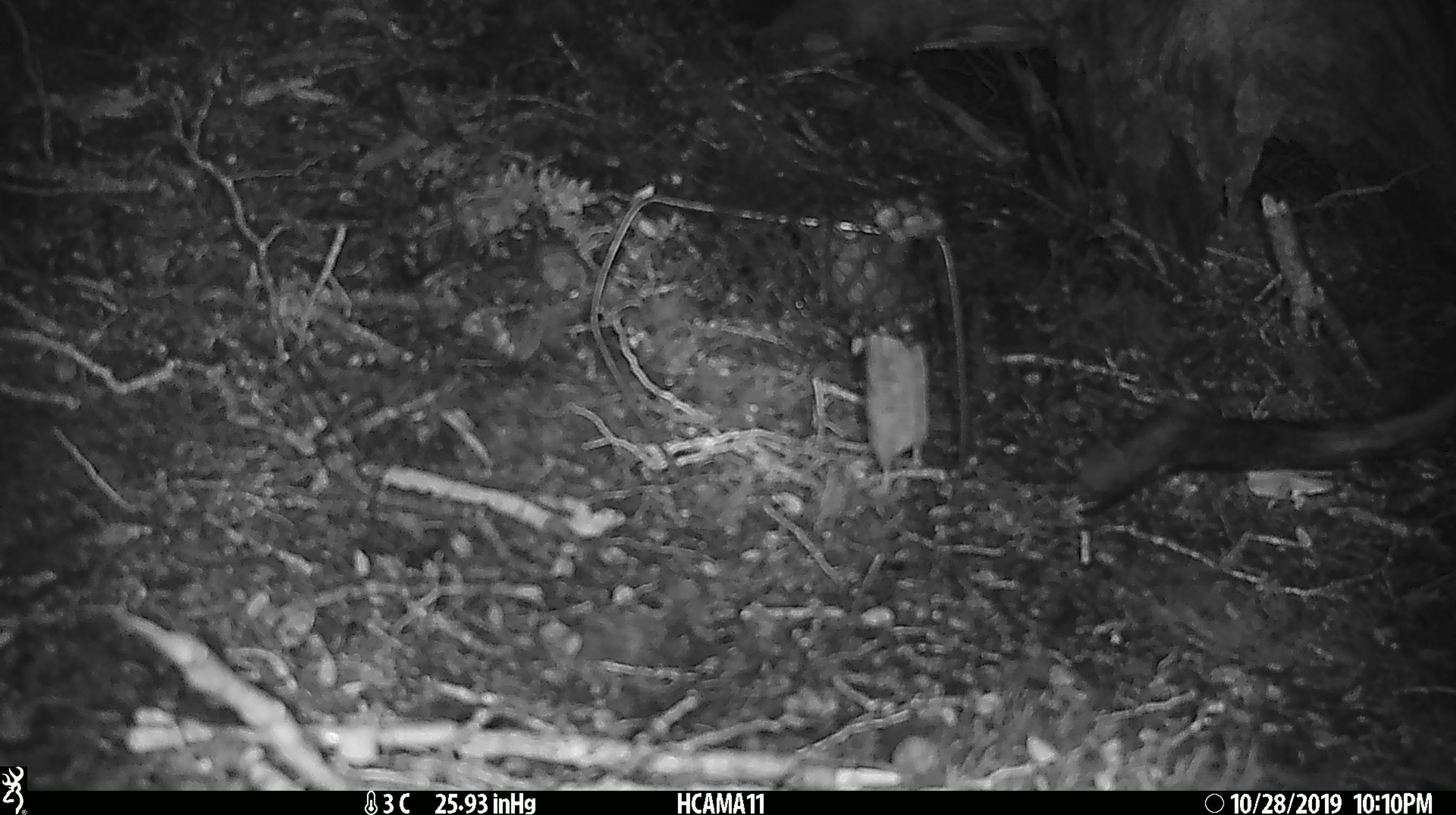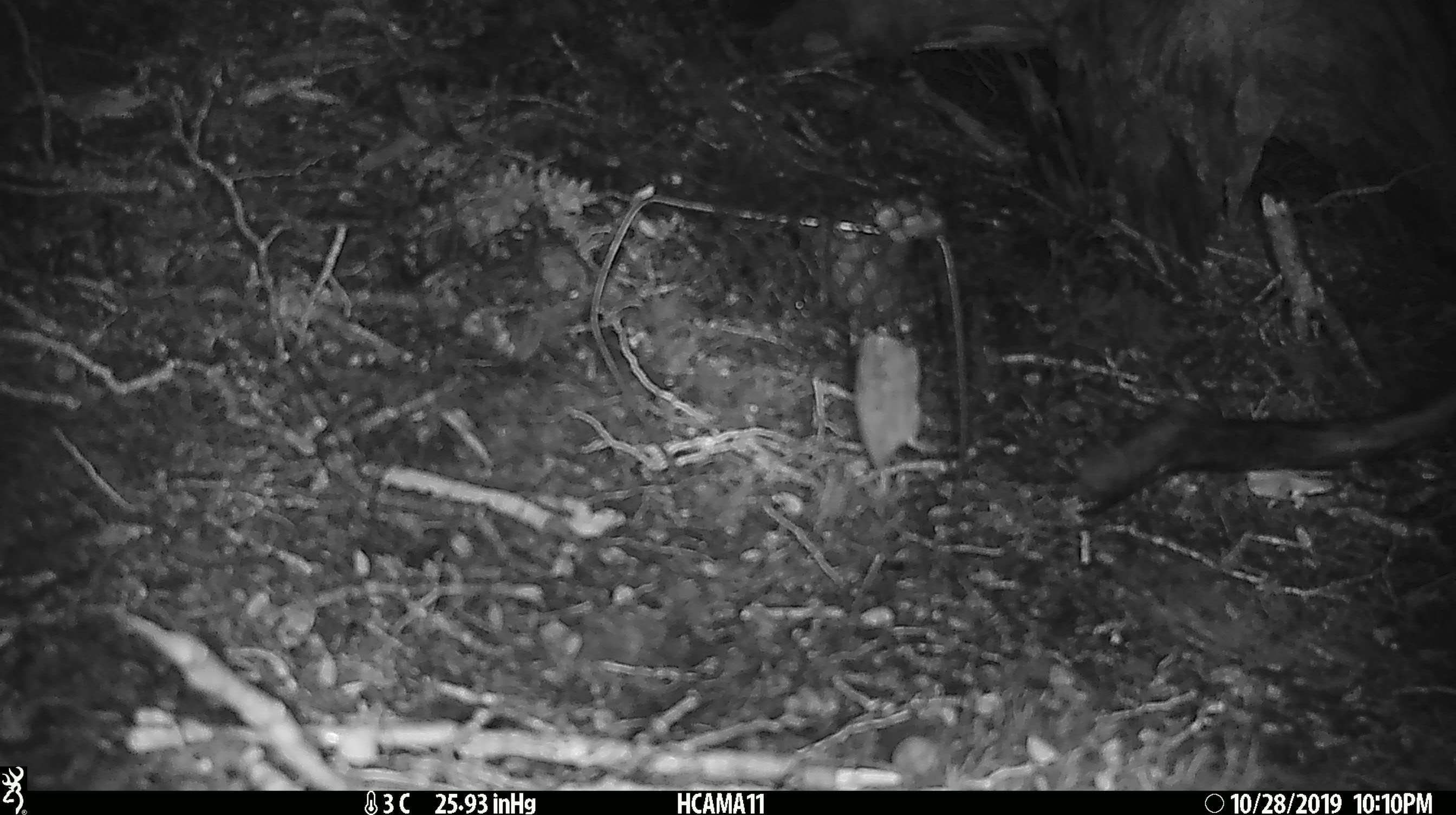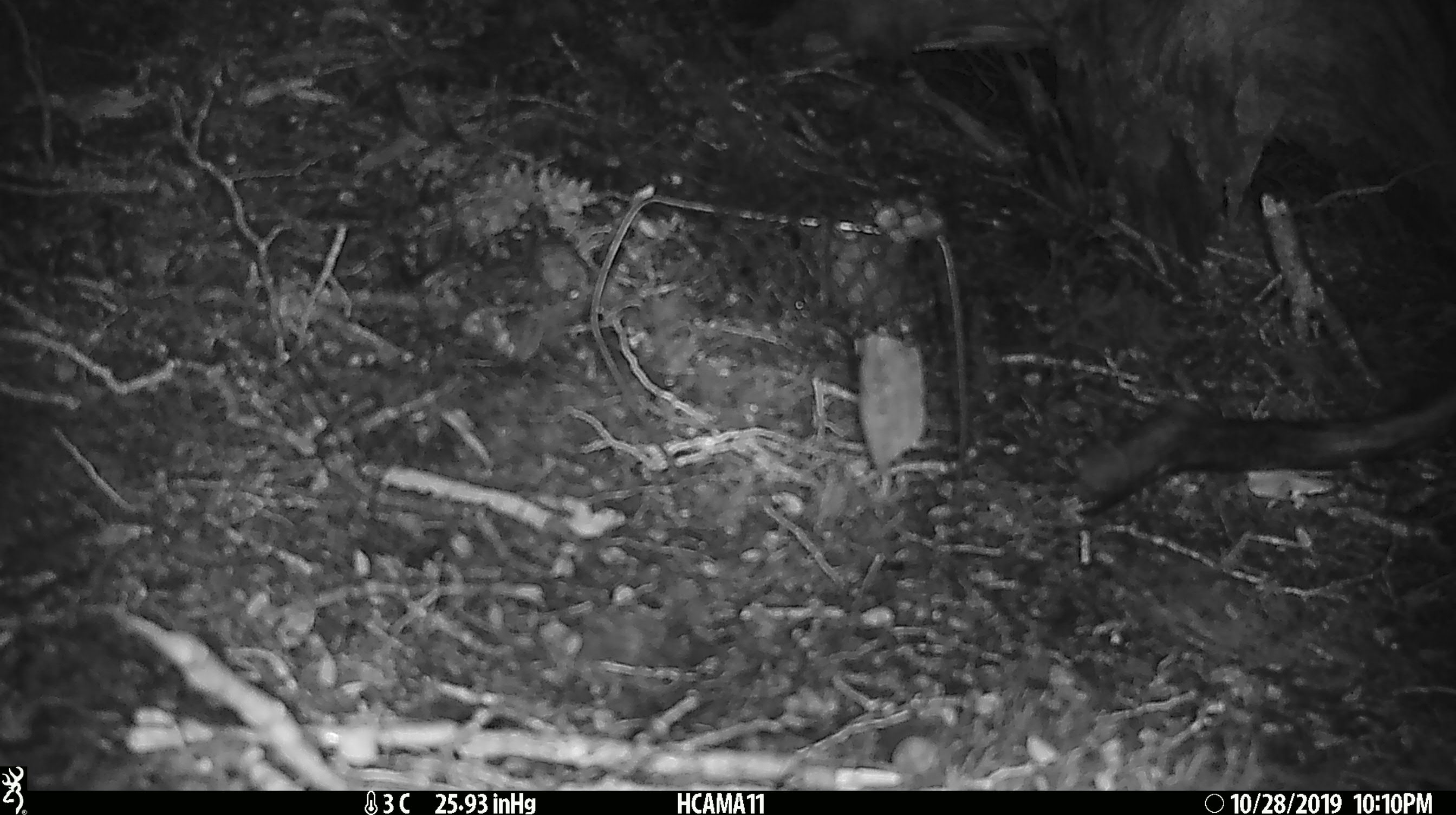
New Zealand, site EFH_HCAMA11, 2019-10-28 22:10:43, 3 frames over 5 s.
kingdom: Animalia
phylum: Chordata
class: Mammalia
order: Rodentia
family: Muridae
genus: Mus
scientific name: Mus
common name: mouse